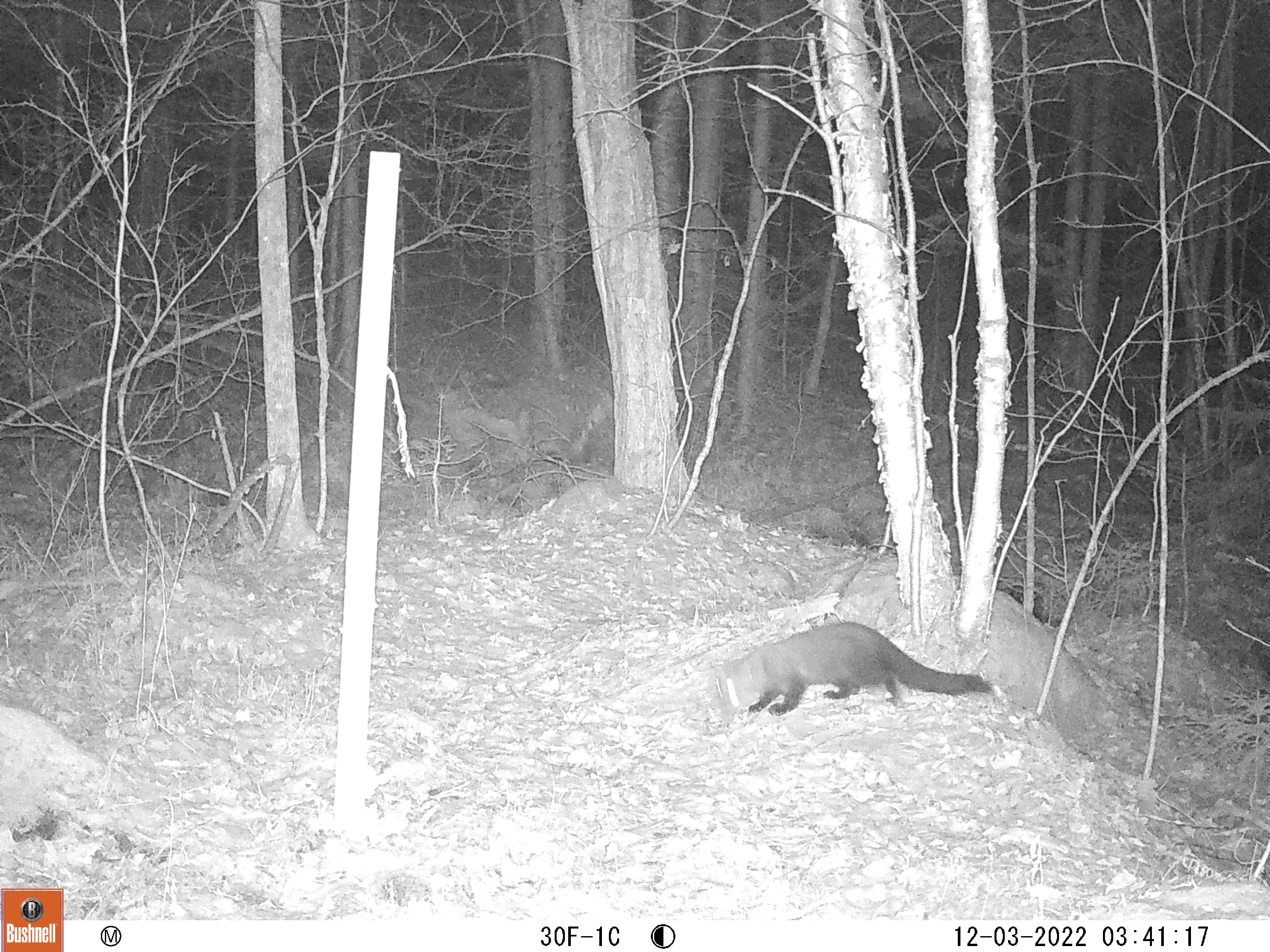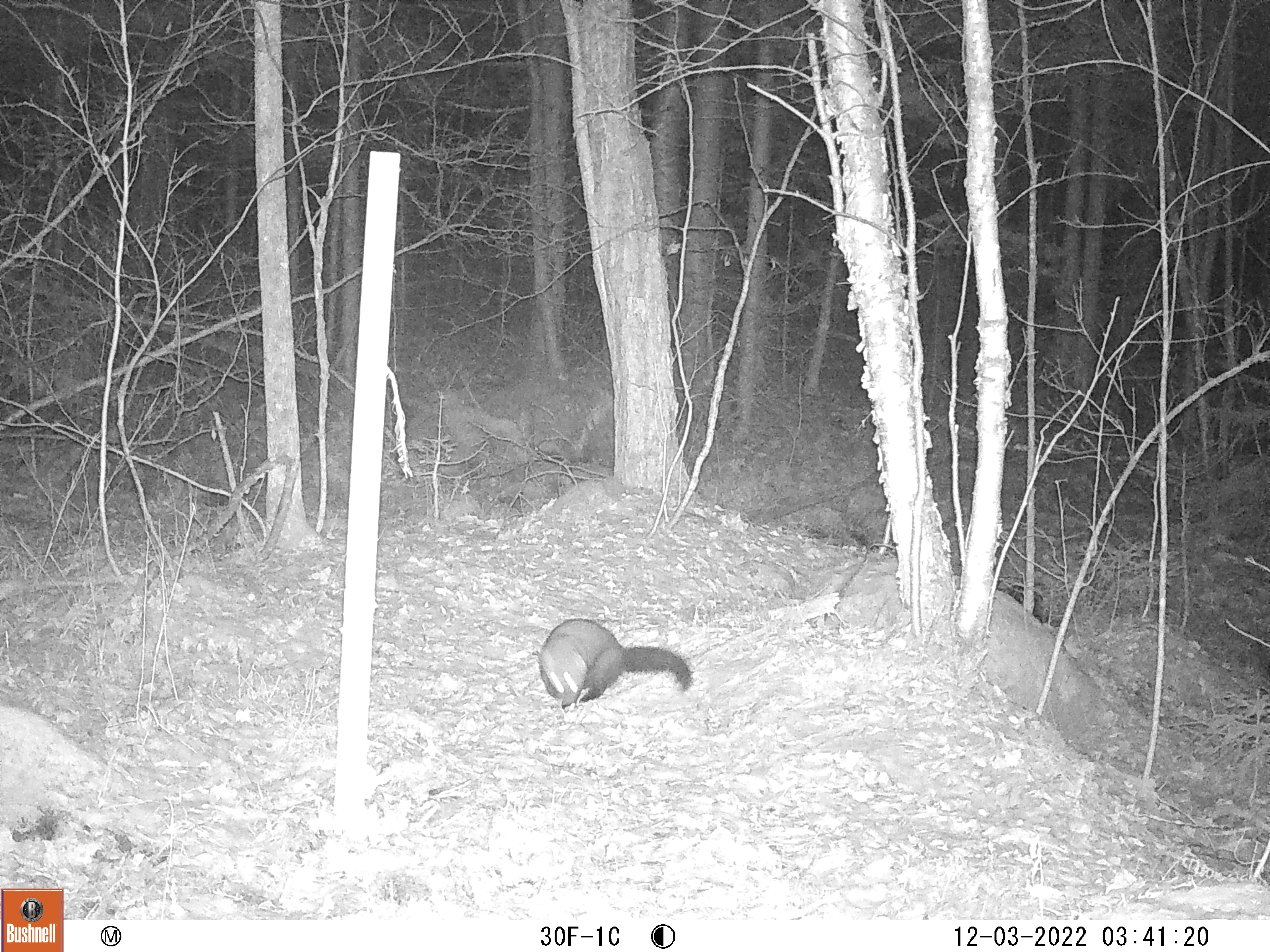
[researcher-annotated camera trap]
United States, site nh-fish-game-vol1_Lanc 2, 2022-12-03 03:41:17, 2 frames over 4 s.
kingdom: Animalia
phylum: Chordata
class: Mammalia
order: Carnivora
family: Mustelidae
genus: Pekania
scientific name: Pekania pennanti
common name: fisher